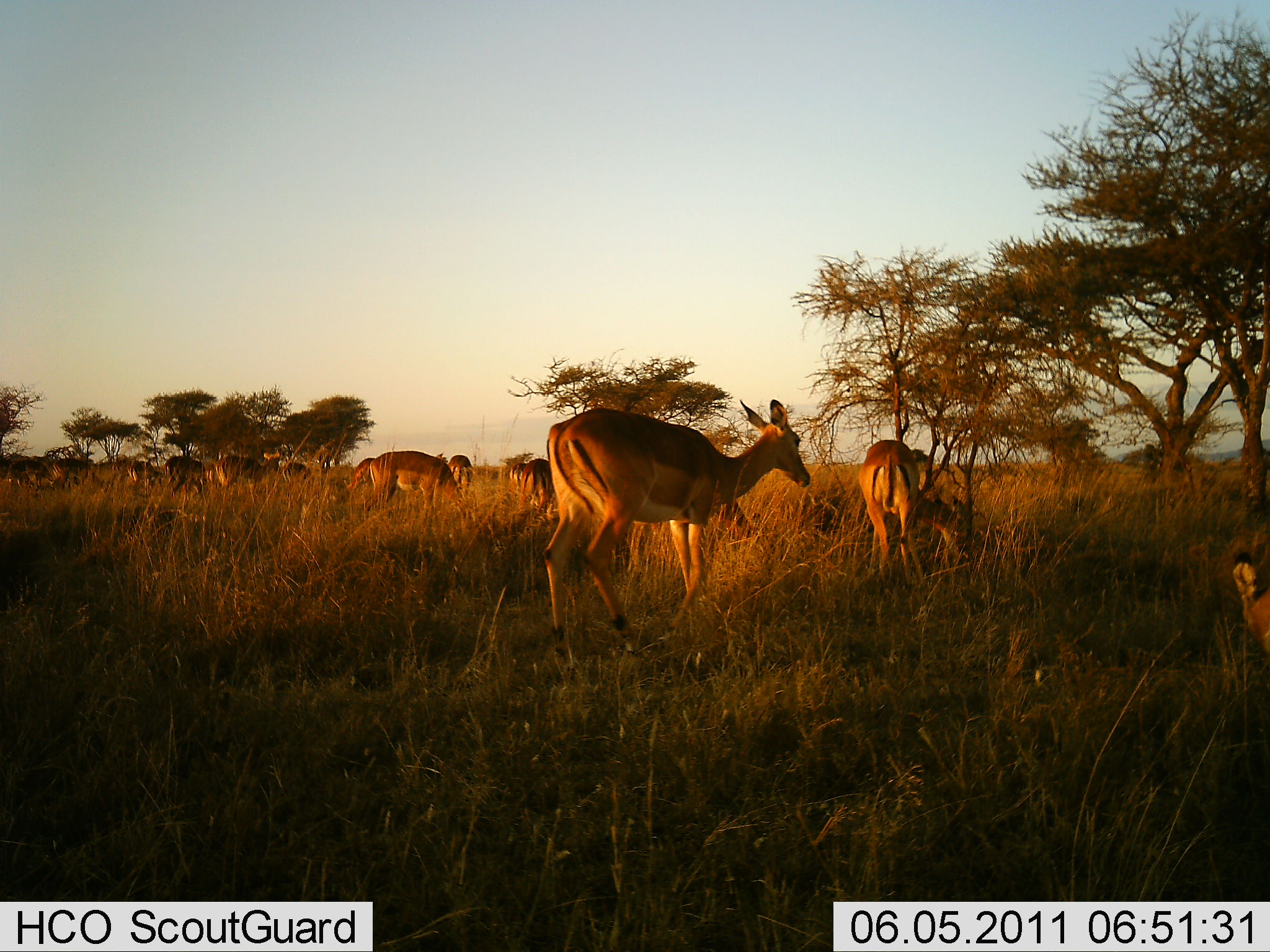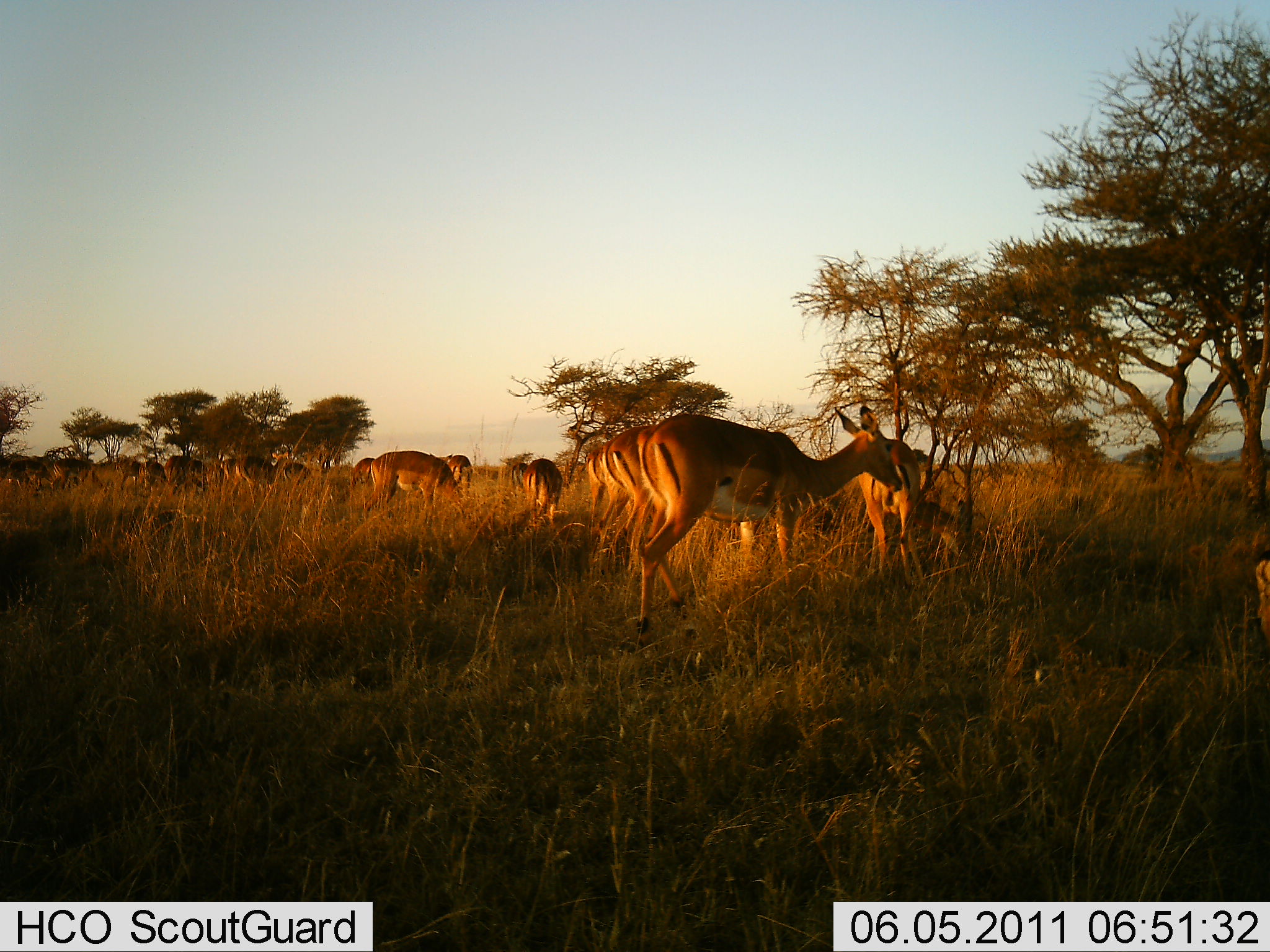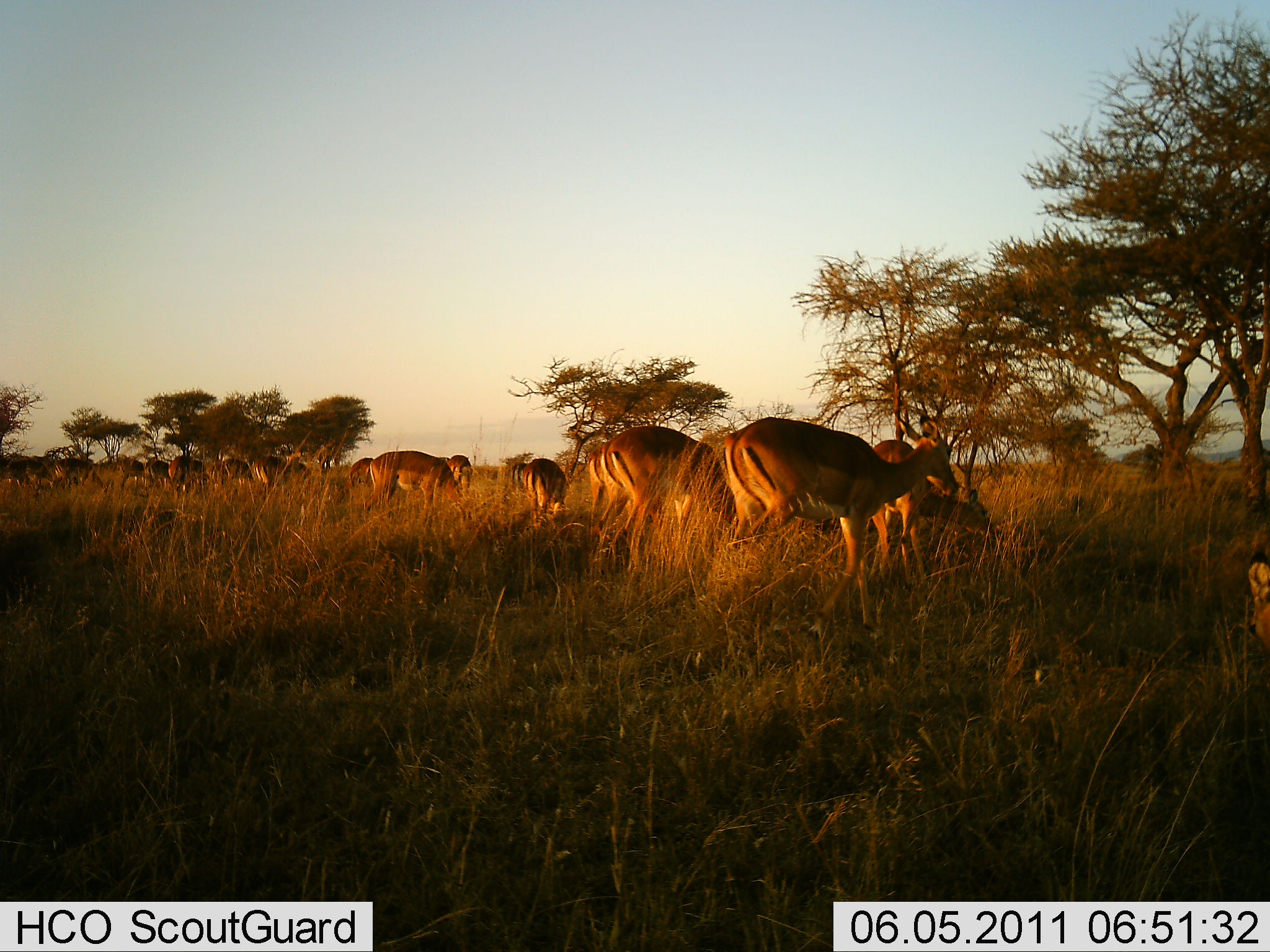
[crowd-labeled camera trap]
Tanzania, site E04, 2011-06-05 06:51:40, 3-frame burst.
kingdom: Animalia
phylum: Chordata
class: Mammalia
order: Artiodactyla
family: Bovidae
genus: Aepyceros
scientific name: Aepyceros melampus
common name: impala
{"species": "impala (Aepyceros melampus)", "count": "11-50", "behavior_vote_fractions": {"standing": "64%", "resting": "9%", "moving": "27%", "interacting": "0%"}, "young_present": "0%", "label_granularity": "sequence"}